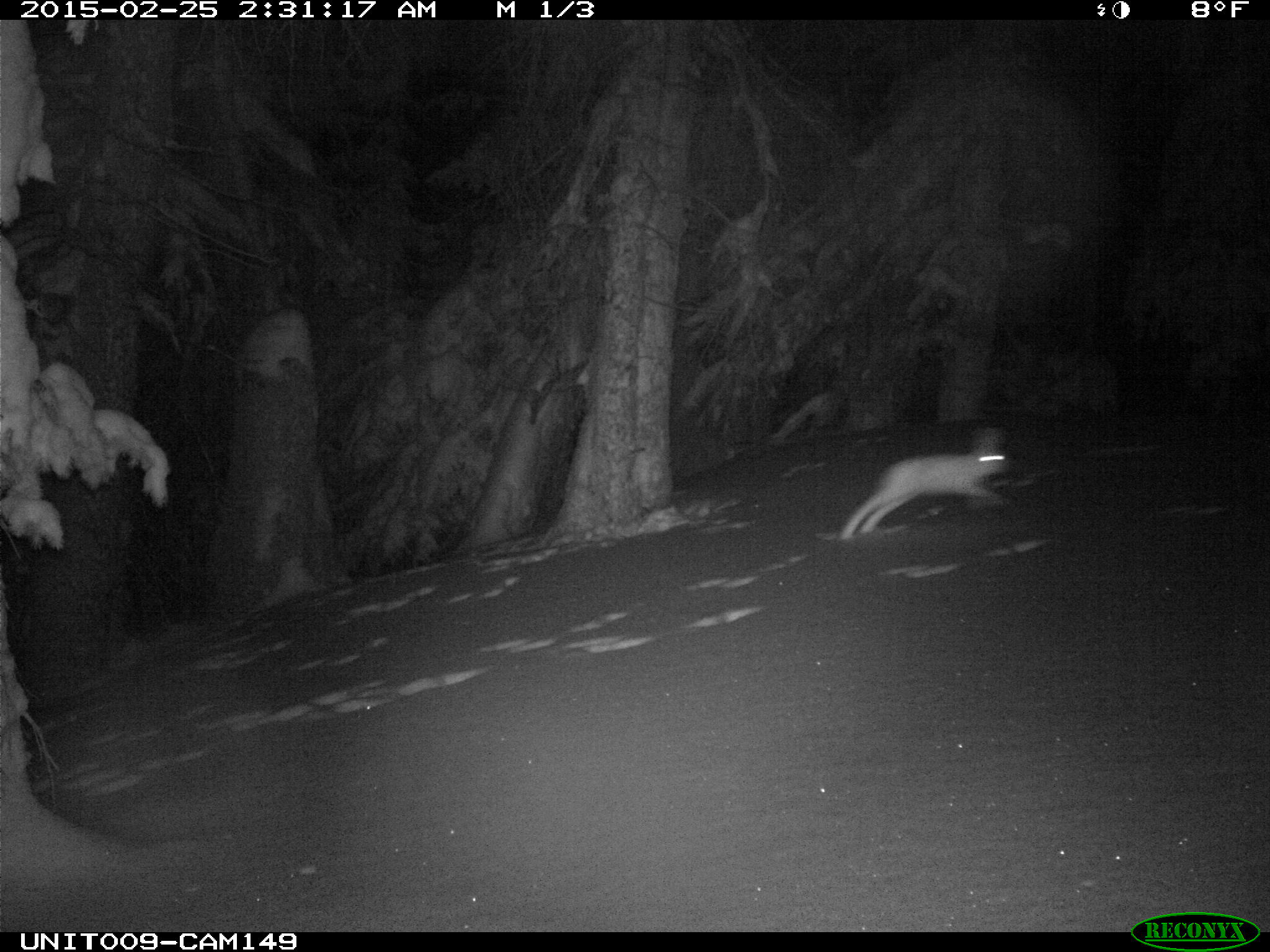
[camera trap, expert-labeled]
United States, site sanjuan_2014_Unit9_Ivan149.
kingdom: Animalia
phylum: Chordata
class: Mammalia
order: Lagomorpha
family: Leporidae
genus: Lepus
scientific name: Lepus americanus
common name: snowshoe hare